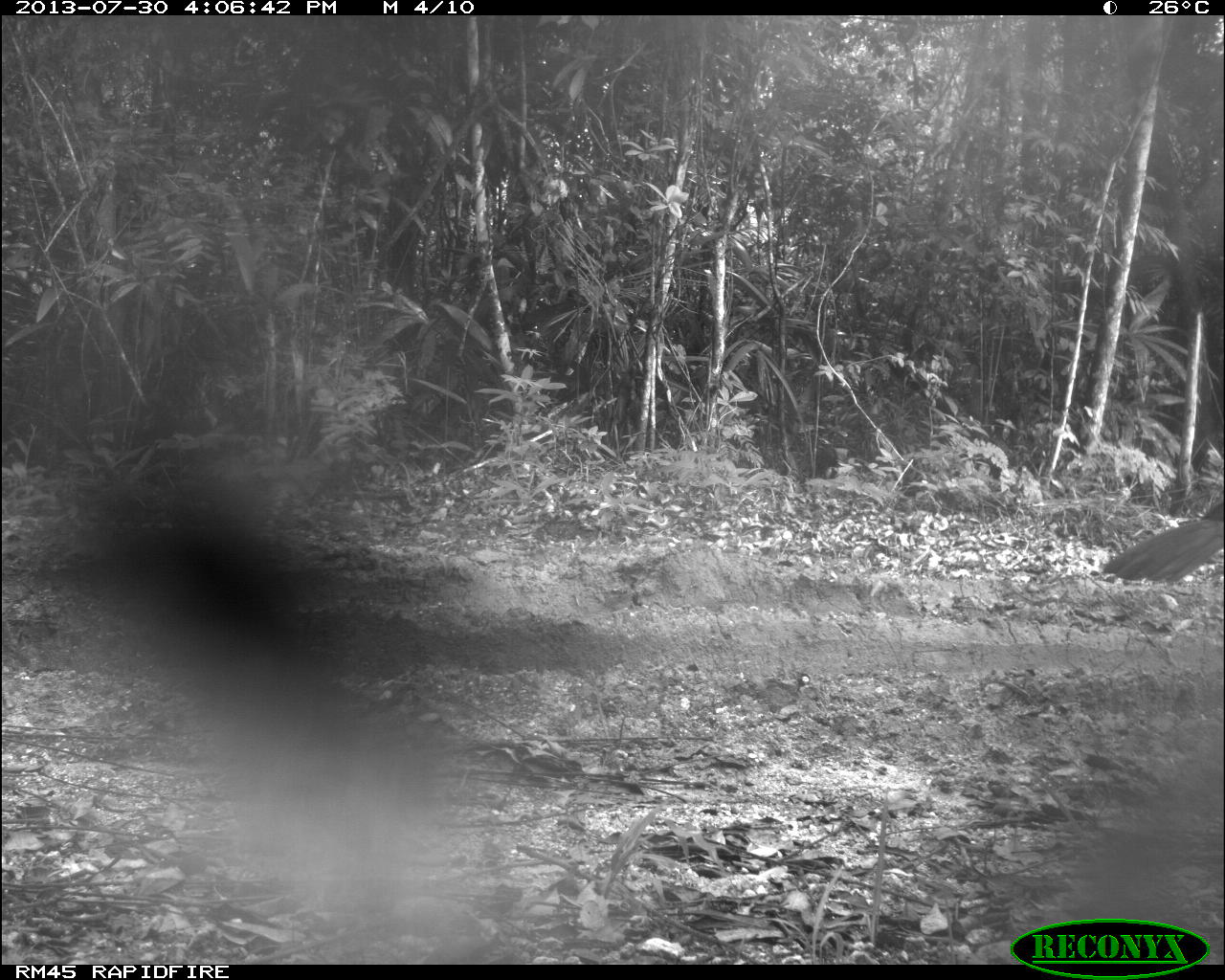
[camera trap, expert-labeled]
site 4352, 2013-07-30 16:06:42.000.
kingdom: Animalia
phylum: Chordata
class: Aves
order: Galliformes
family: Cracidae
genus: Crax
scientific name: Crax rubra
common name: great curassow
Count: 1.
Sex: male.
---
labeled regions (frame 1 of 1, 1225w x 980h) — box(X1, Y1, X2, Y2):
crax rubra: box(1103, 497, 1224, 582)